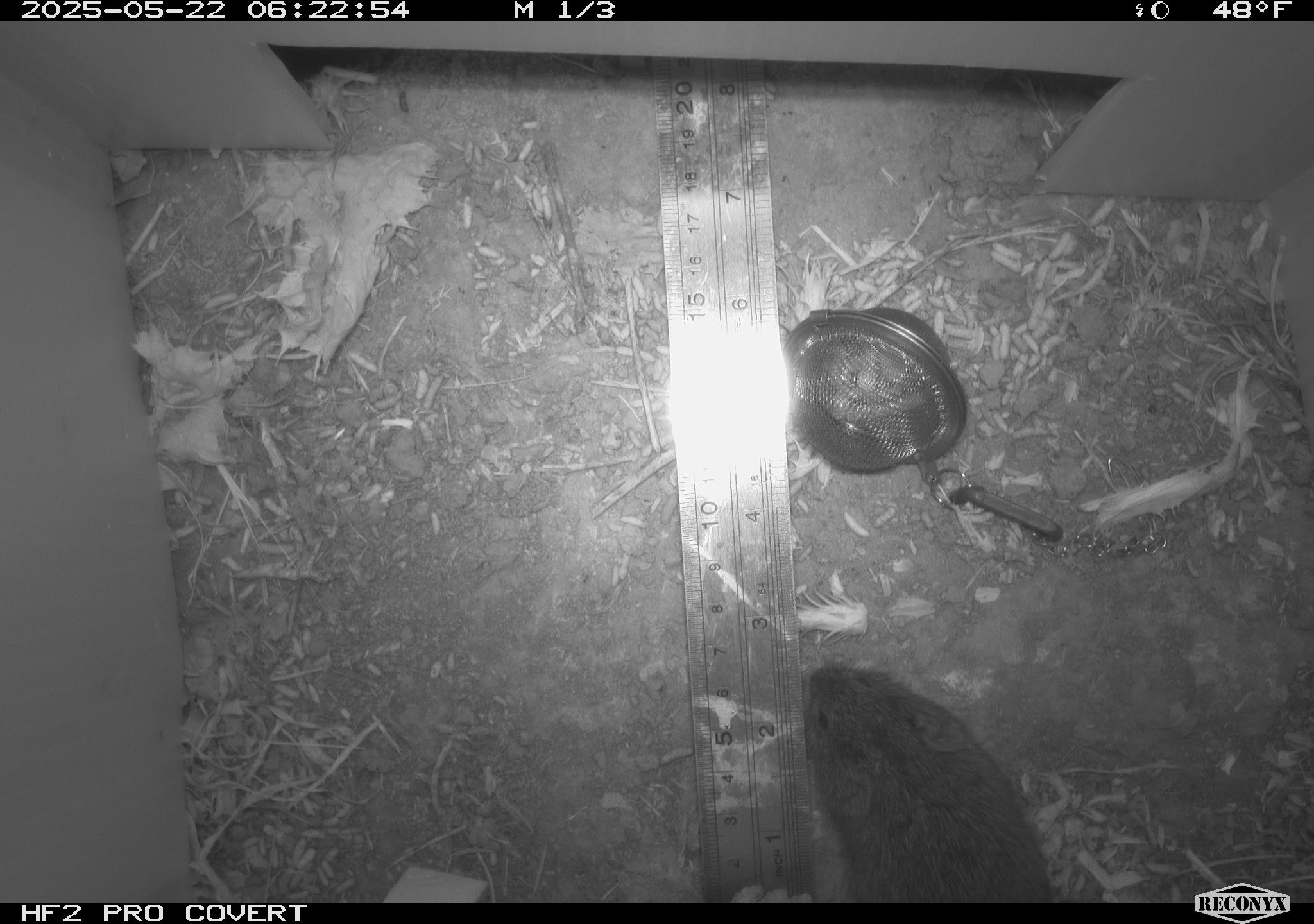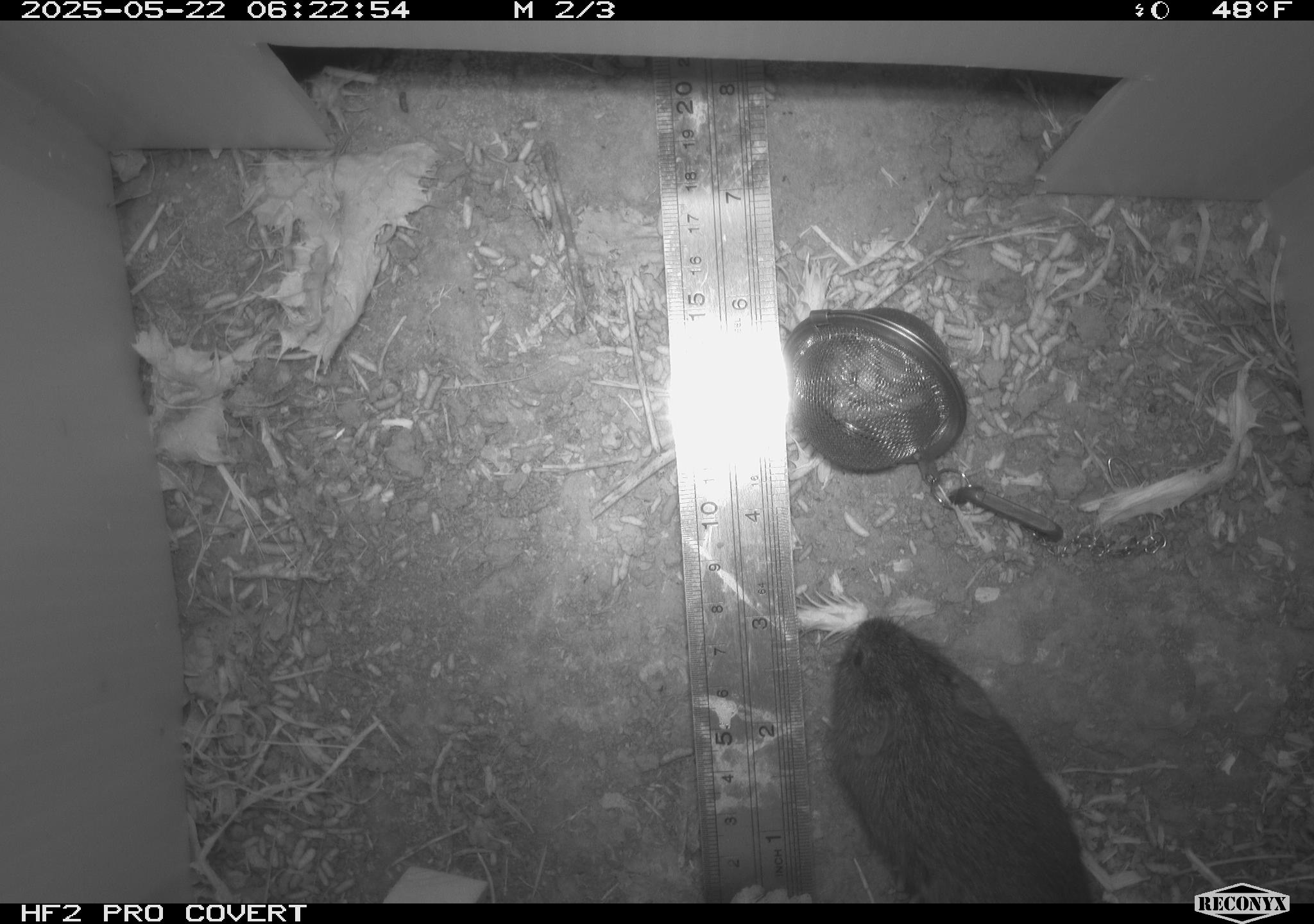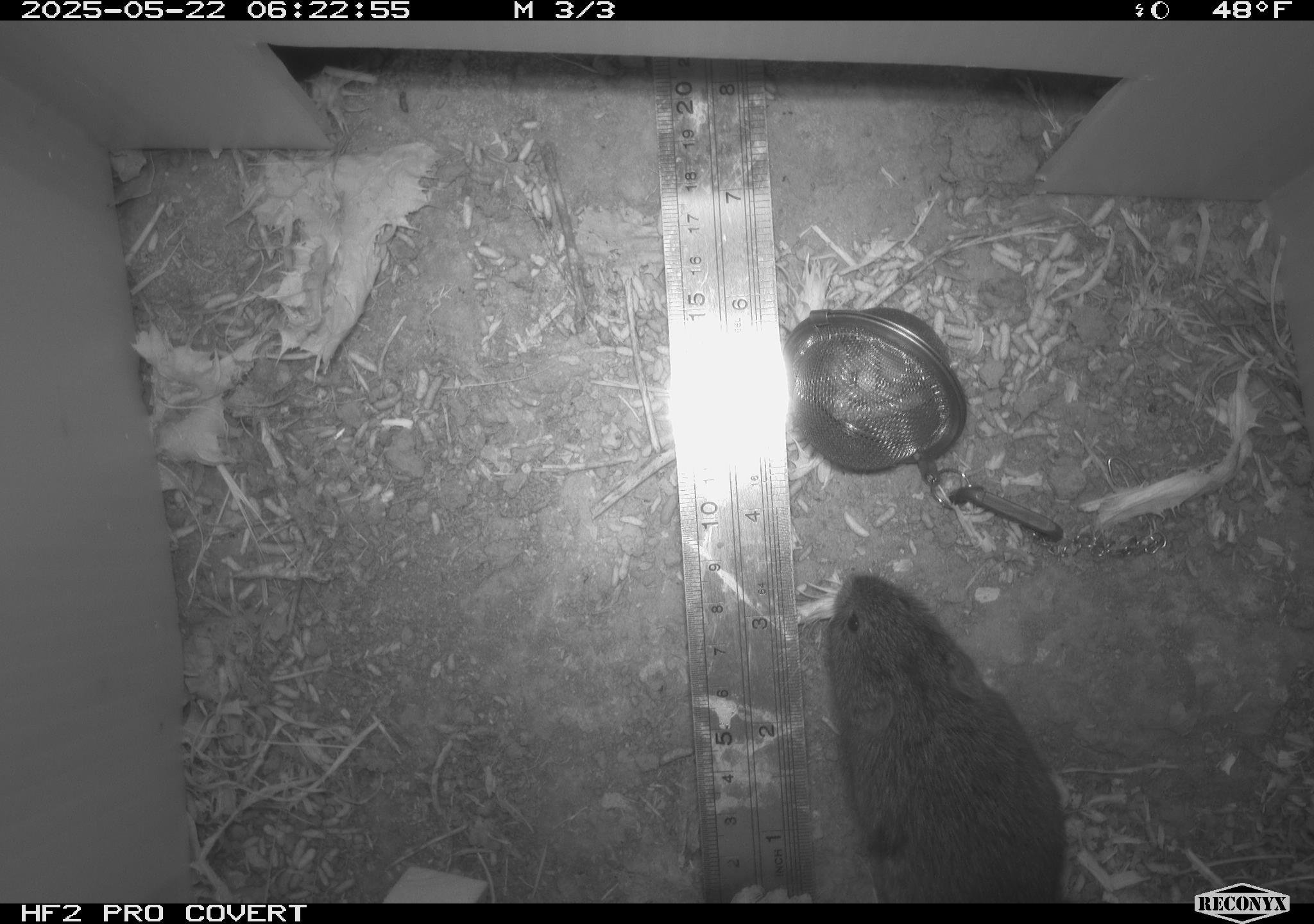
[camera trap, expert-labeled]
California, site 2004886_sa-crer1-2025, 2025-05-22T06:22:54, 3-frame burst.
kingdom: Animalia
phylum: Chordata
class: Mammalia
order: Rodentia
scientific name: Rodentia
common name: rodent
Rodent (Rodentia).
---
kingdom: Animalia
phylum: Chordata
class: Mammalia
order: Rodentia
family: Cricetidae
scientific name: Arvicolinae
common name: voles, lemmings, and muskrats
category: arvicolinae subfamily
Arvicolinae subfamily (voles, lemmings, and muskrats) (Arvicolinae).